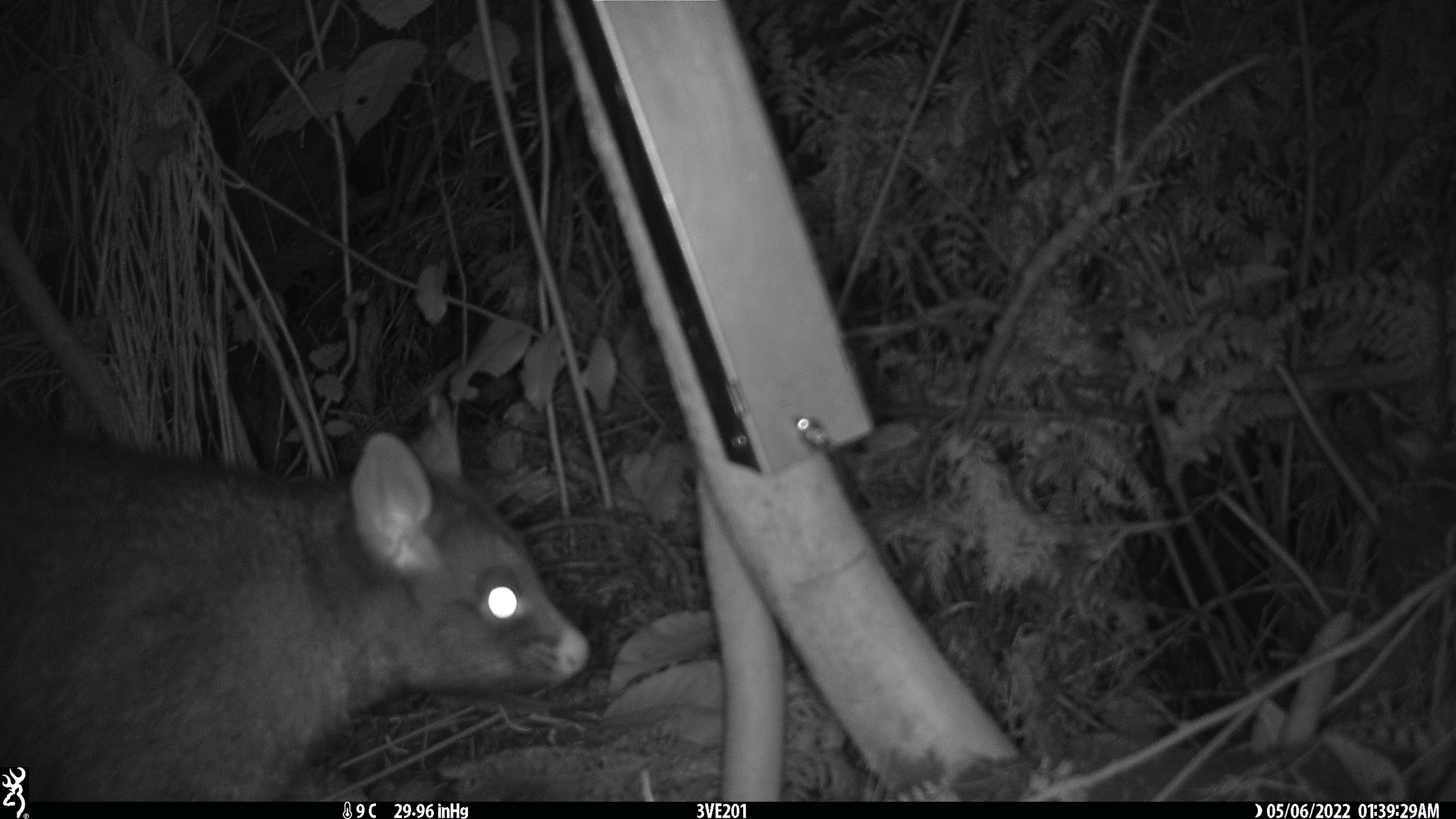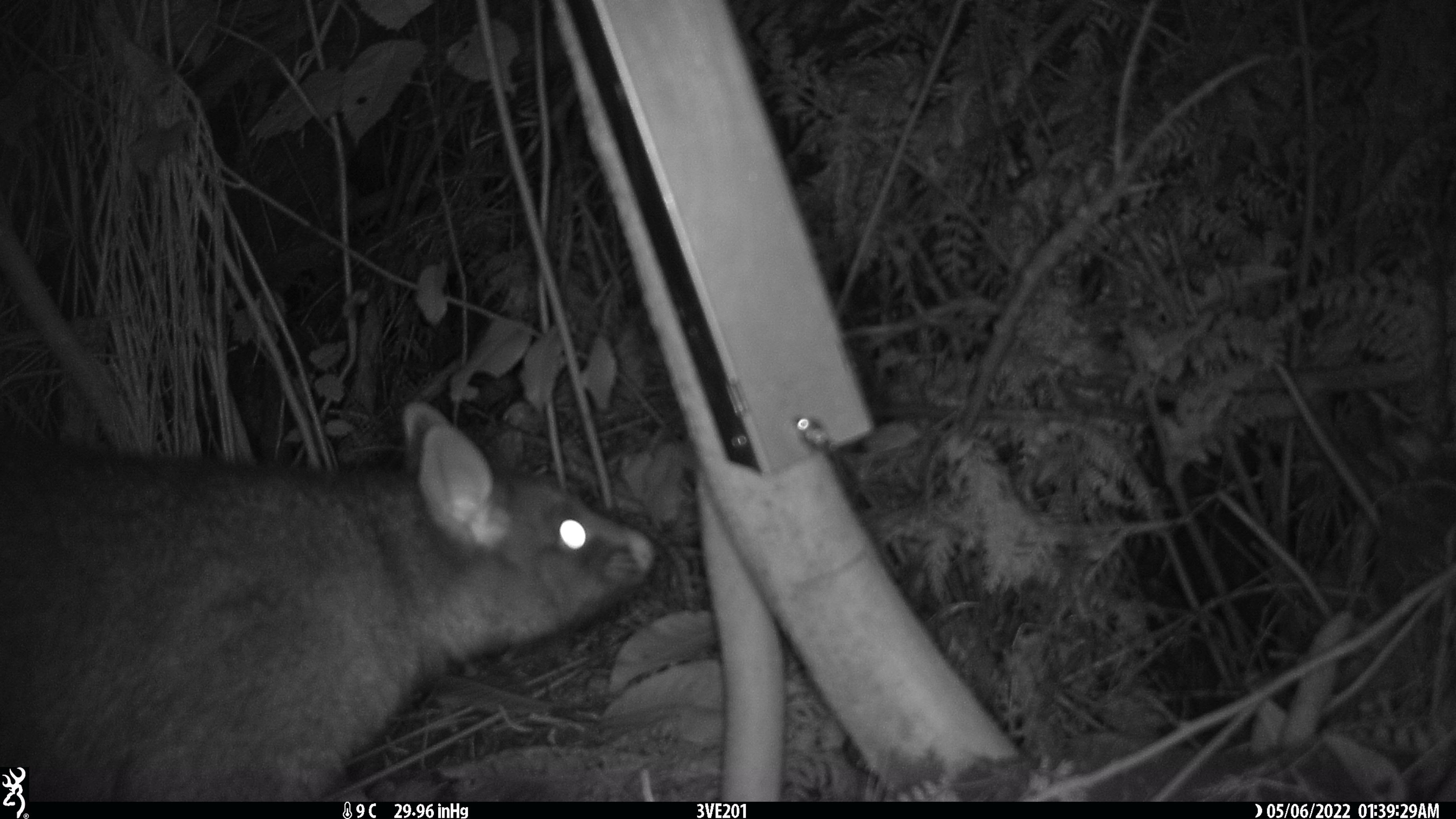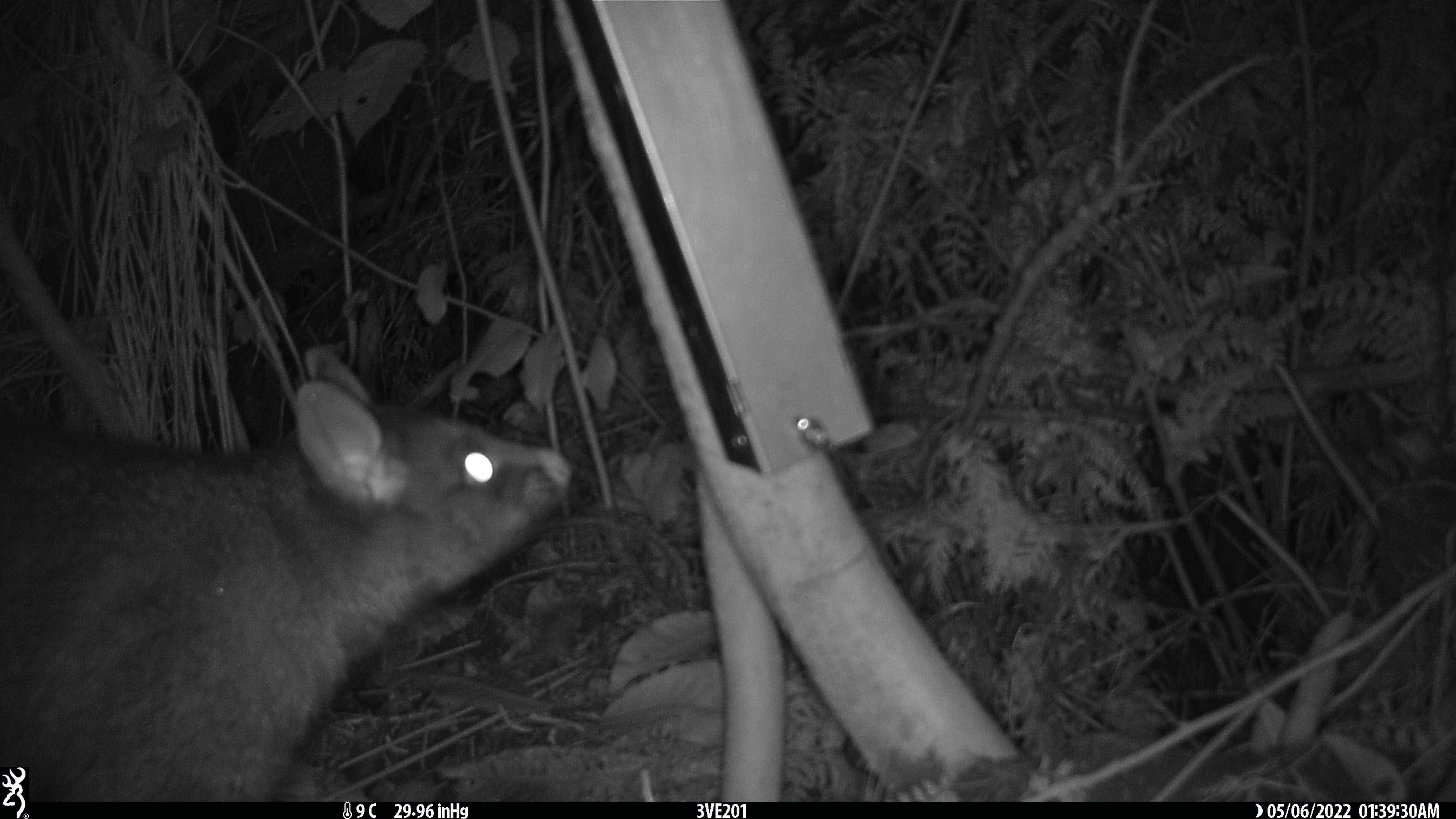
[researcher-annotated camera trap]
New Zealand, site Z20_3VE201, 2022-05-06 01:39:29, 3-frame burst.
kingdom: Animalia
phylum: Chordata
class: Mammalia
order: Diprotodontia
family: Phalangeridae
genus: Trichosurus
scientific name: Trichosurus vulpecula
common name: common brushtail possum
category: possum